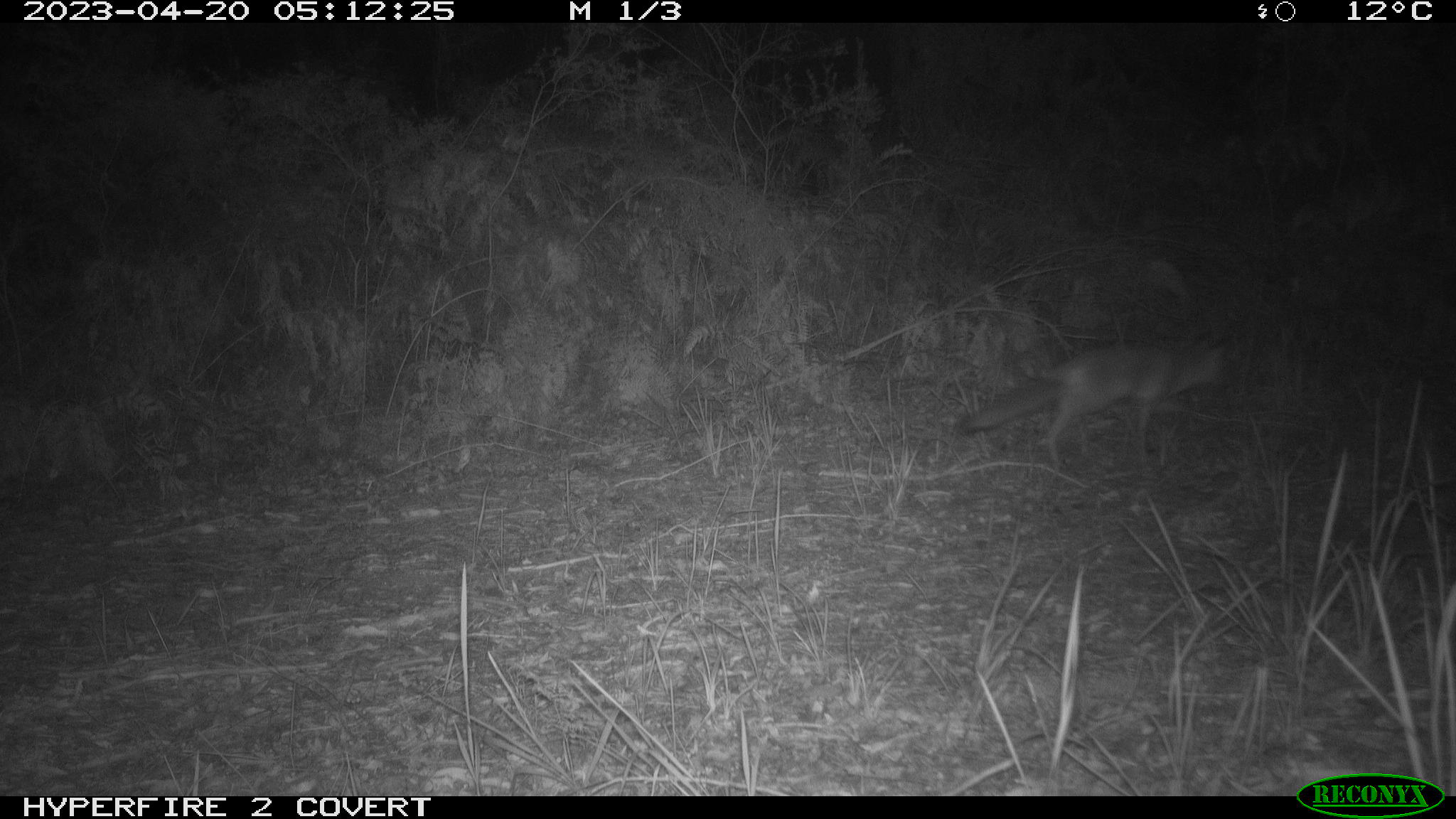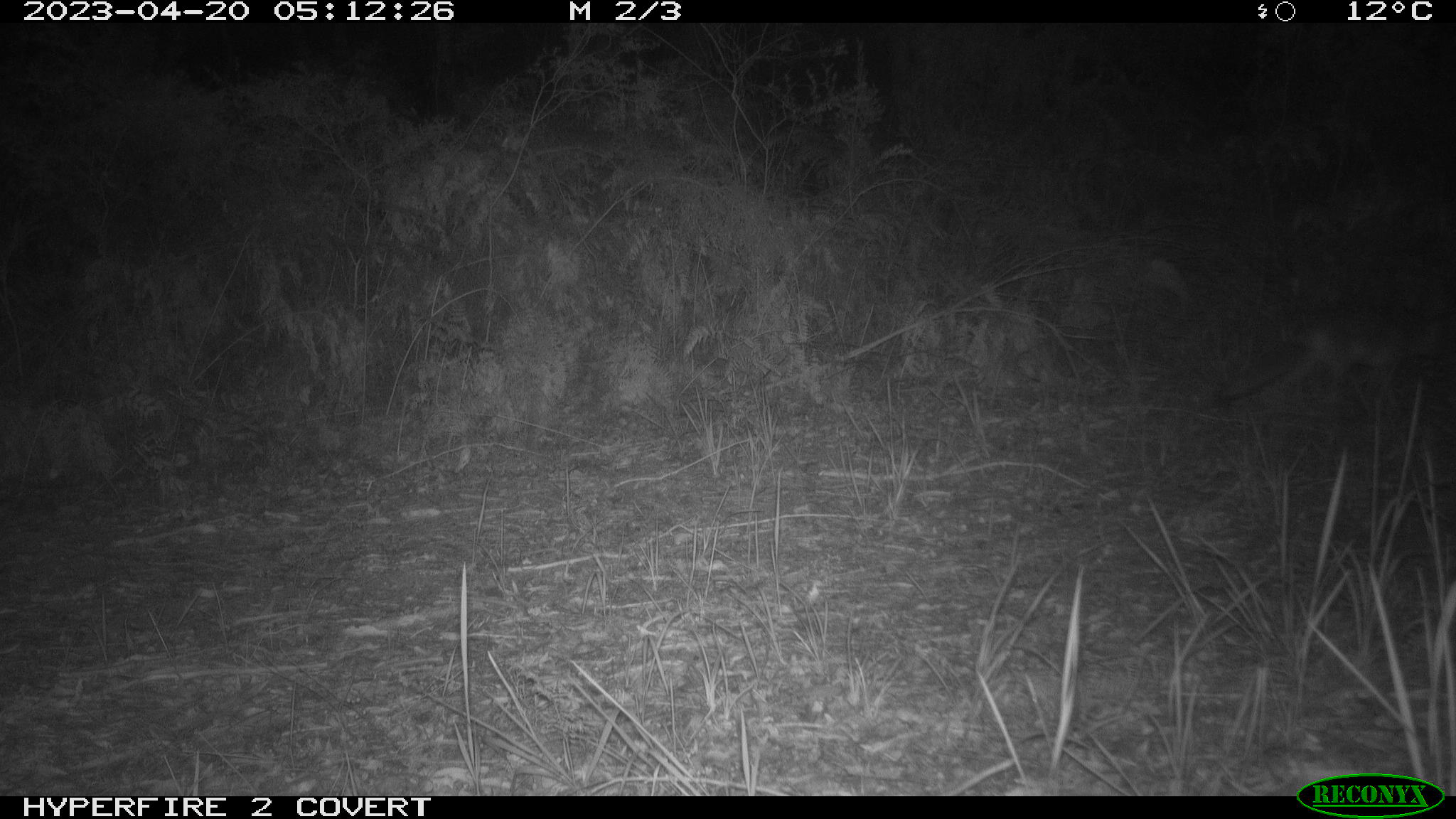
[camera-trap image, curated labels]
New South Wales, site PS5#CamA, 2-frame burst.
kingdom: Animalia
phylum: Chordata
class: Mammalia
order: Carnivora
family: Canidae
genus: Vulpes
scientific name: Vulpes vulpes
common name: red fox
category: fox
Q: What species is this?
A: Fox (red fox) (Vulpes vulpes).